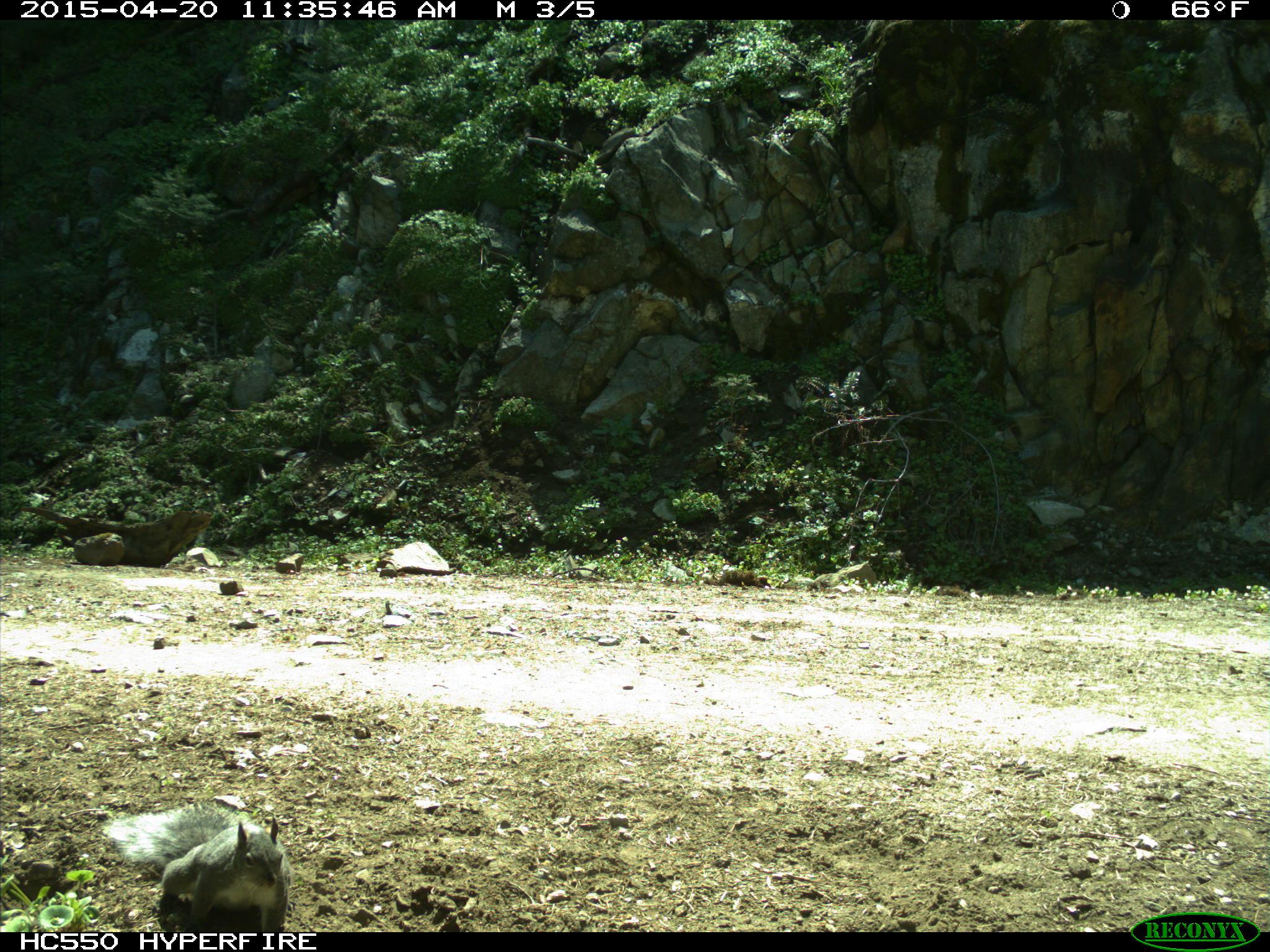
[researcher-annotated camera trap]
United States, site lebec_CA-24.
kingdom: Animalia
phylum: Chordata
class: Mammalia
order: Rodentia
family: Sciuridae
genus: Sciurus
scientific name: Sciurus carolinensis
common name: eastern gray squirrel